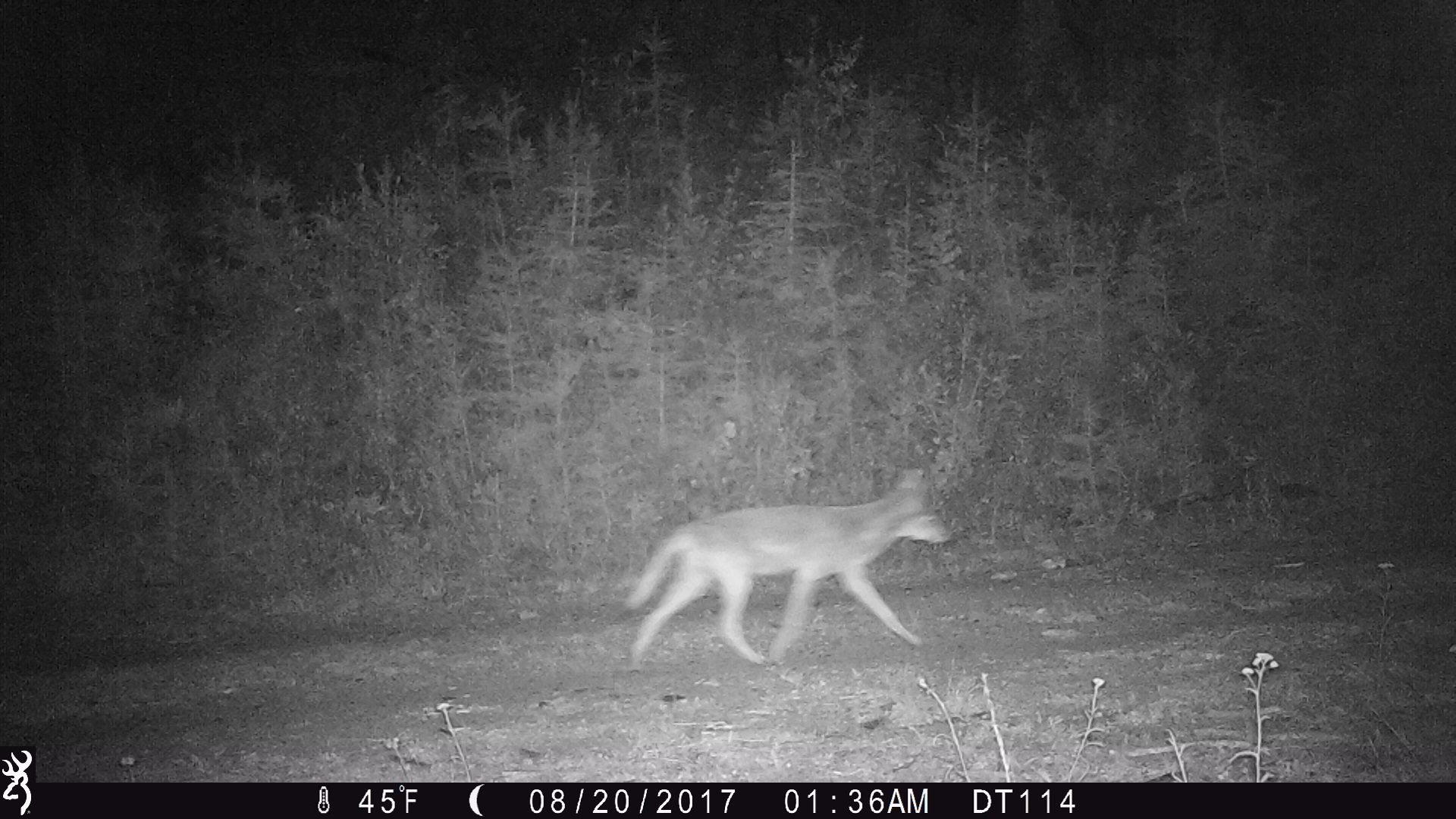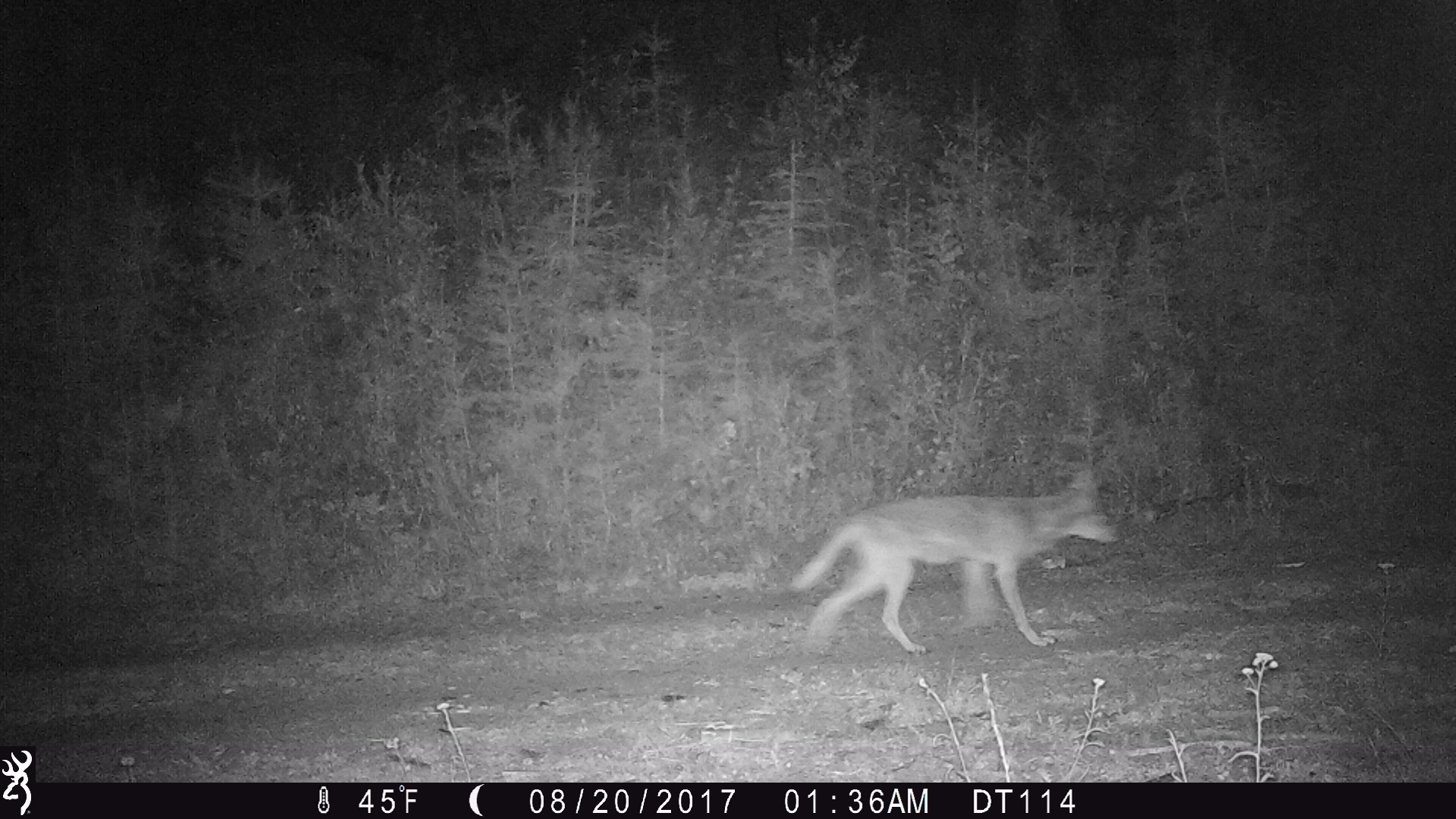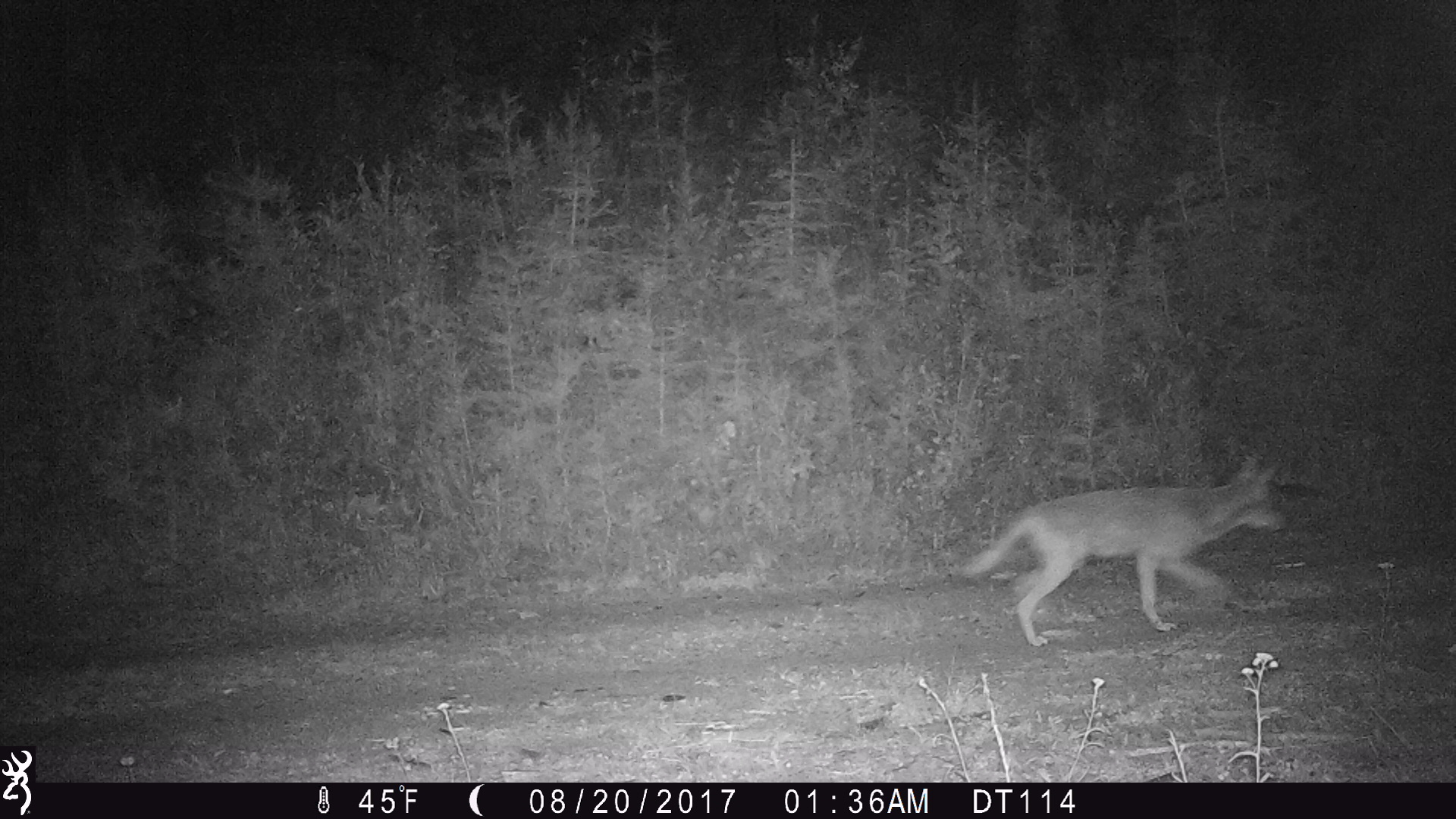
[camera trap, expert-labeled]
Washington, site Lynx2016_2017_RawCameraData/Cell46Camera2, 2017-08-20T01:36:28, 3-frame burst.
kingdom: Animalia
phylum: Chordata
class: Mammalia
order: Carnivora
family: Canidae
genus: Canis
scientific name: Canis latrans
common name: coyote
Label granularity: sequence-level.